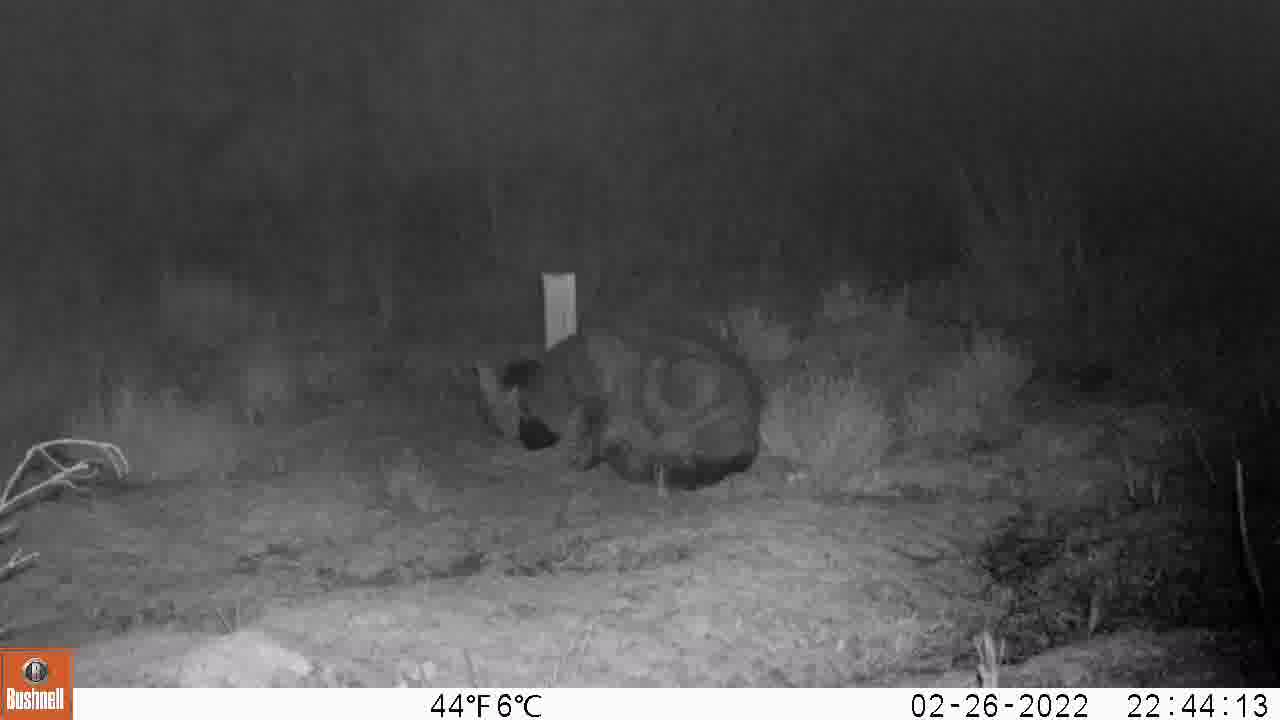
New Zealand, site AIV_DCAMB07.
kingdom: Animalia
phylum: Chordata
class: Mammalia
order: Carnivora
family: Felidae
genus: Felis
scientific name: Felis catus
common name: domestic cat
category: cat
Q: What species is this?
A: Cat (domestic cat) (Felis catus).